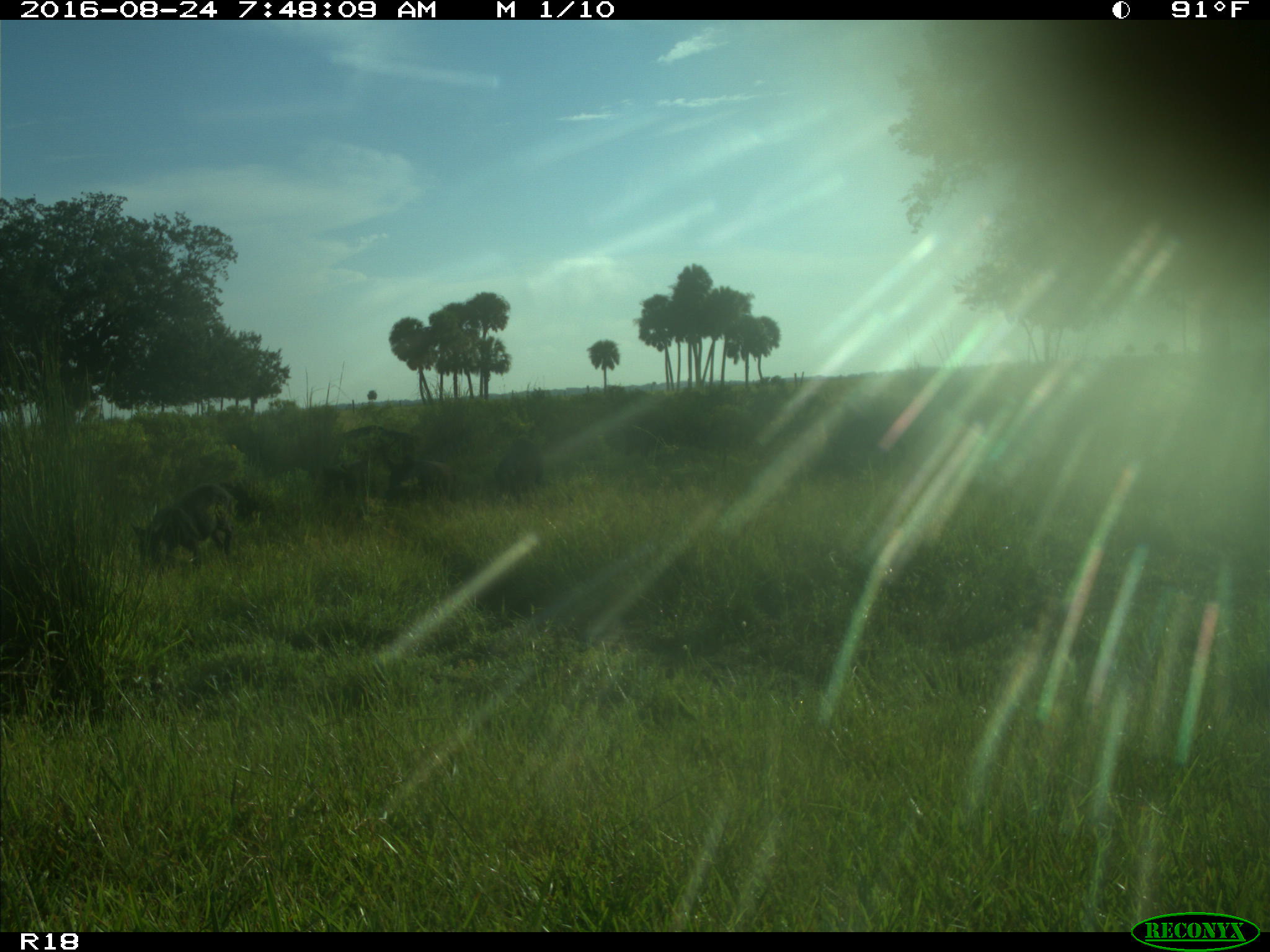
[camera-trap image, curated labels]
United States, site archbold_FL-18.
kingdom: Animalia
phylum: Chordata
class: Mammalia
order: Artiodactyla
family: Suidae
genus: Sus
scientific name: Sus scrofa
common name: wild boar